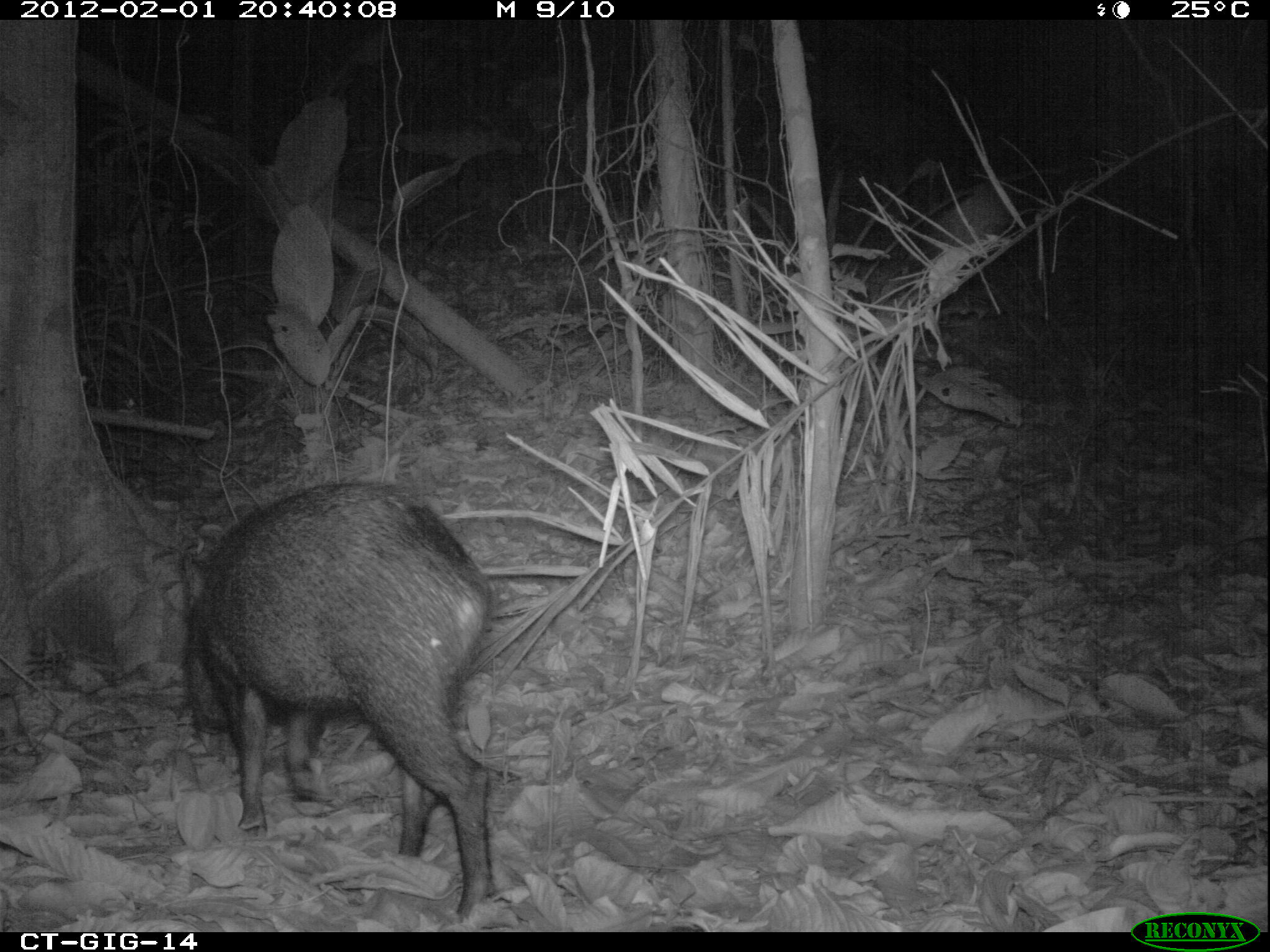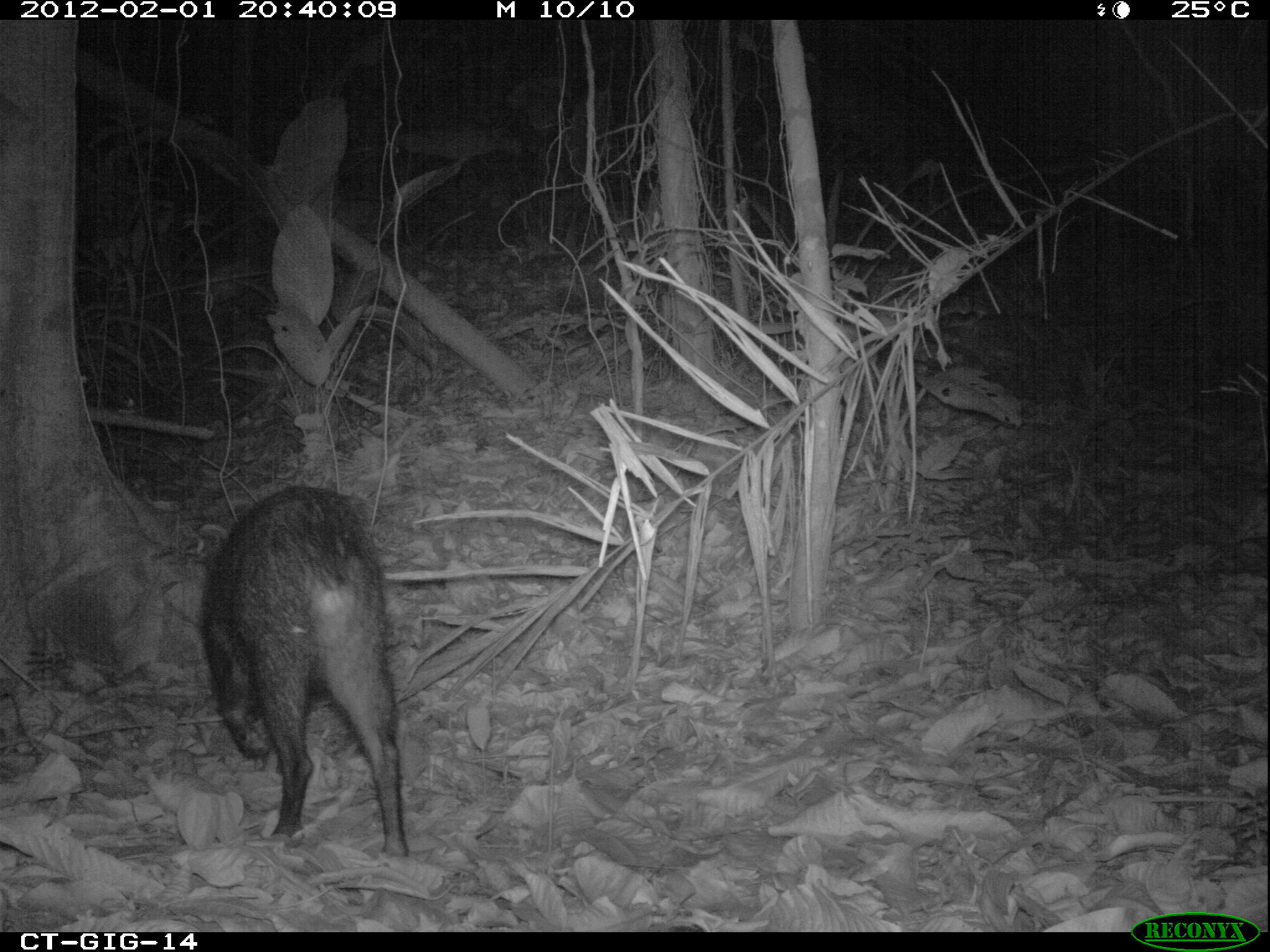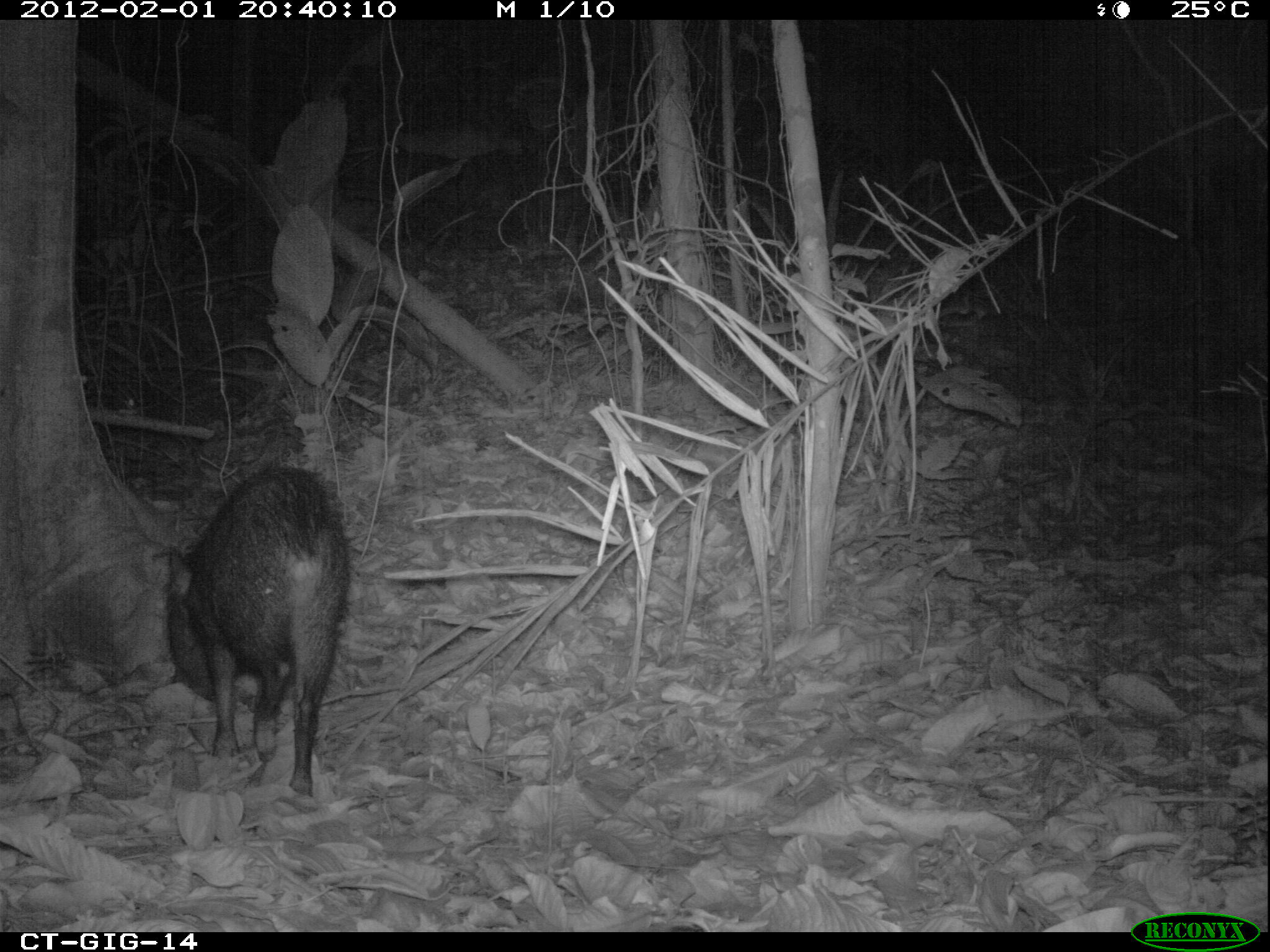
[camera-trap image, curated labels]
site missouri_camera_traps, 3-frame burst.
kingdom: Animalia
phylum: Chordata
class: Mammalia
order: Artiodactyla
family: Tayassuidae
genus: Pecari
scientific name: Pecari tajacu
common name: collared peccary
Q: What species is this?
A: Collared peccary (Pecari tajacu).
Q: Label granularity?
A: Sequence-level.